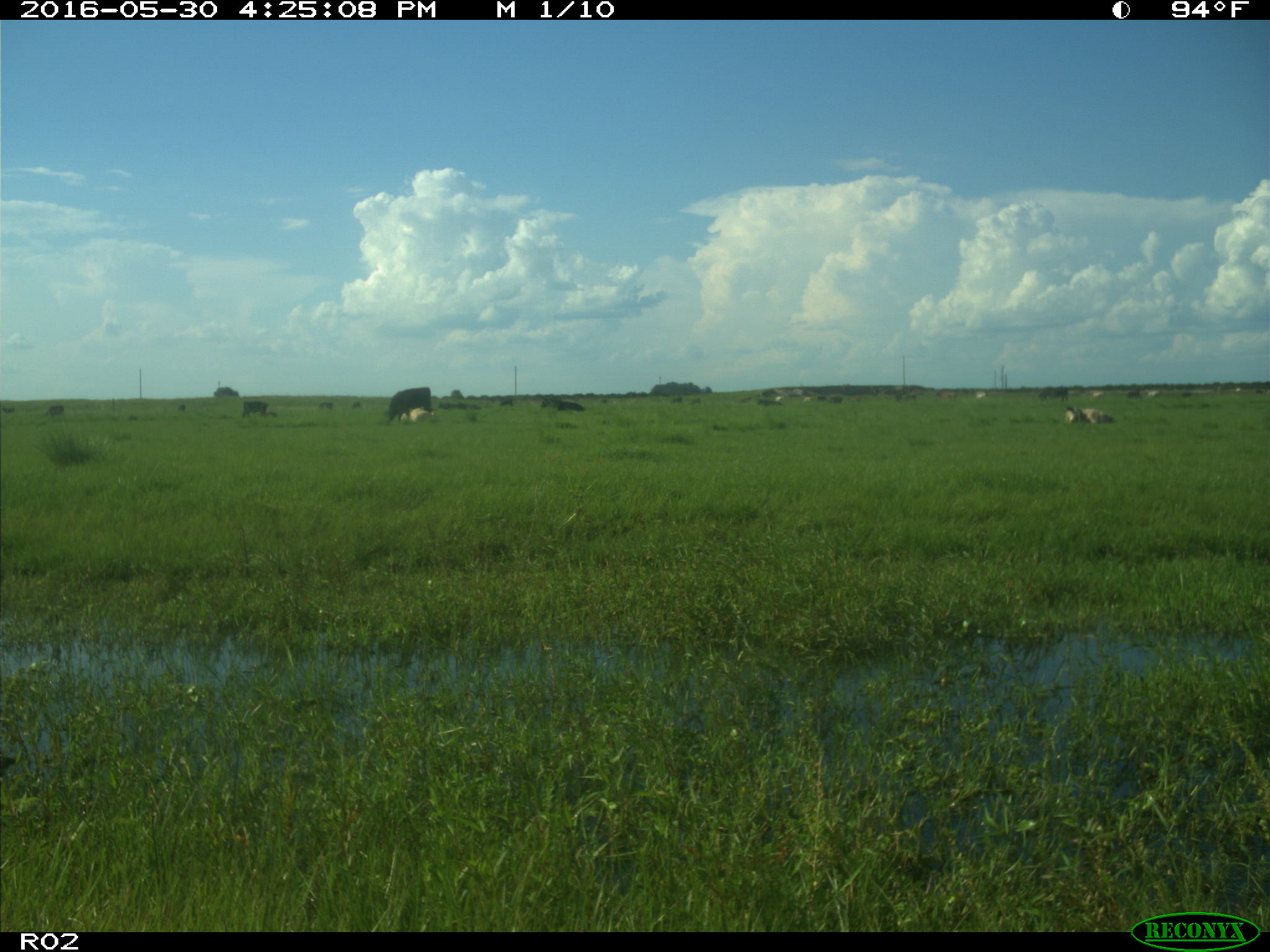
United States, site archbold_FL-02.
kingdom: Animalia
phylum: Chordata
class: Mammalia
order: Artiodactyla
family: Bovidae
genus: Bos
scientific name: Bos taurus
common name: domestic cow